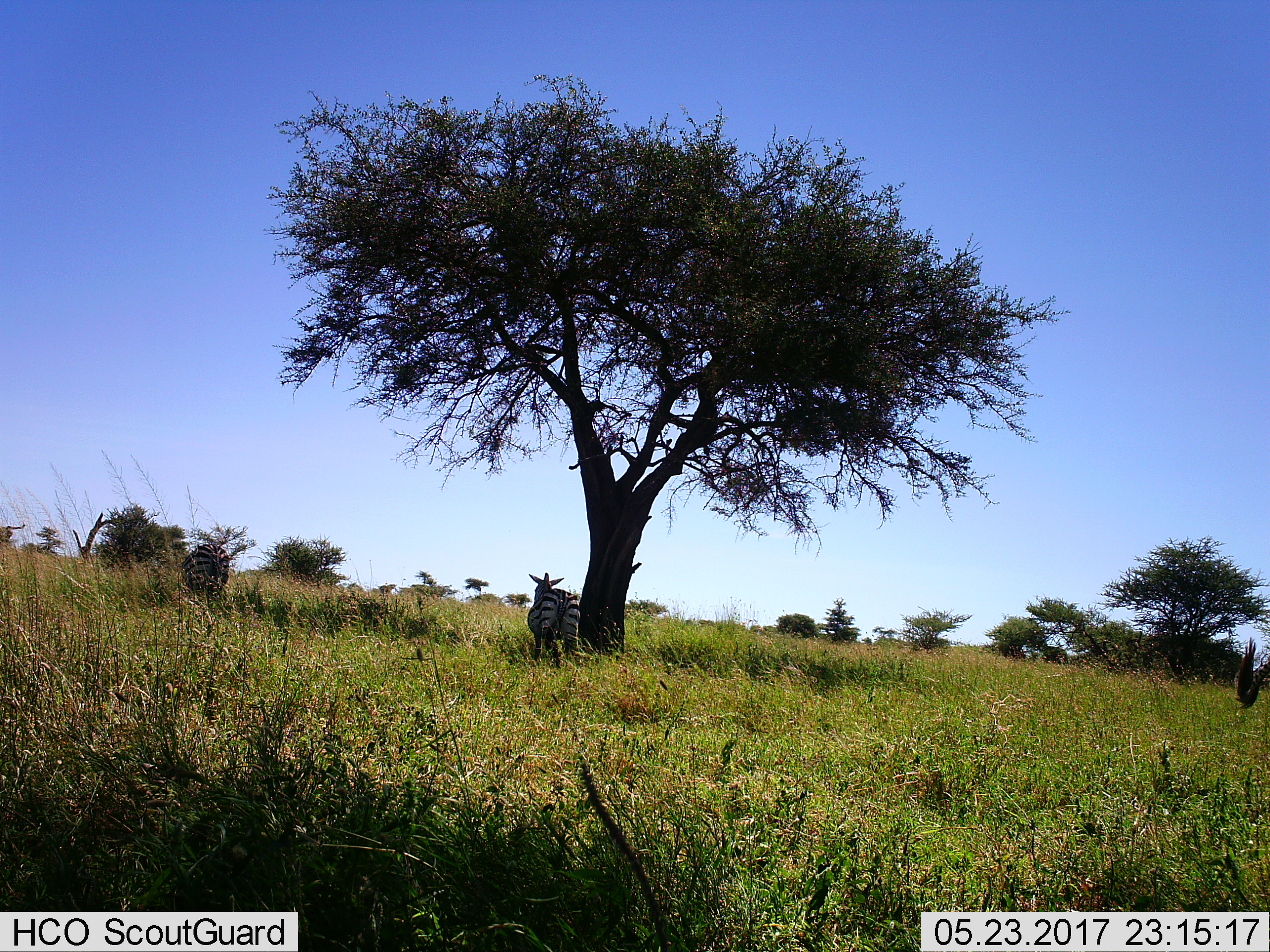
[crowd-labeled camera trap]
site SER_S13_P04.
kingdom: Animalia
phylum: Chordata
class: Mammalia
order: Perissodactyla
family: Equidae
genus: Equus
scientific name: Equus quagga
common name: plains zebra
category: zebraplains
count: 2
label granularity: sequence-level